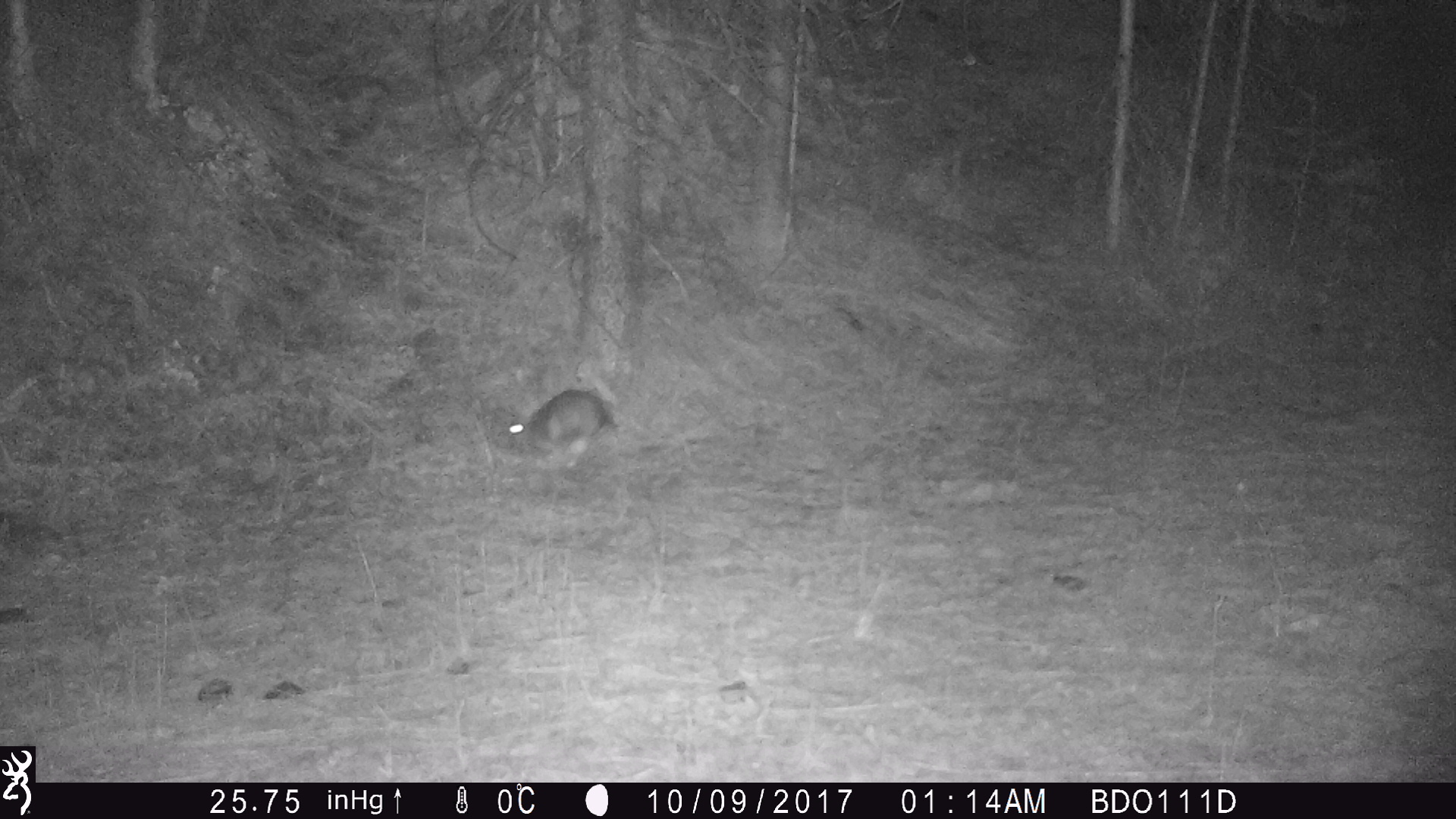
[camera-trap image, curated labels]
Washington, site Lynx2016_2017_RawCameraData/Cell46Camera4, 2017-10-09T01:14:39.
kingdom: Animalia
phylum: Chordata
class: Mammalia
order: Lagomorpha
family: Leporidae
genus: Lepus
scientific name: Lepus americanus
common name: snowshoe hare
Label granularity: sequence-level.